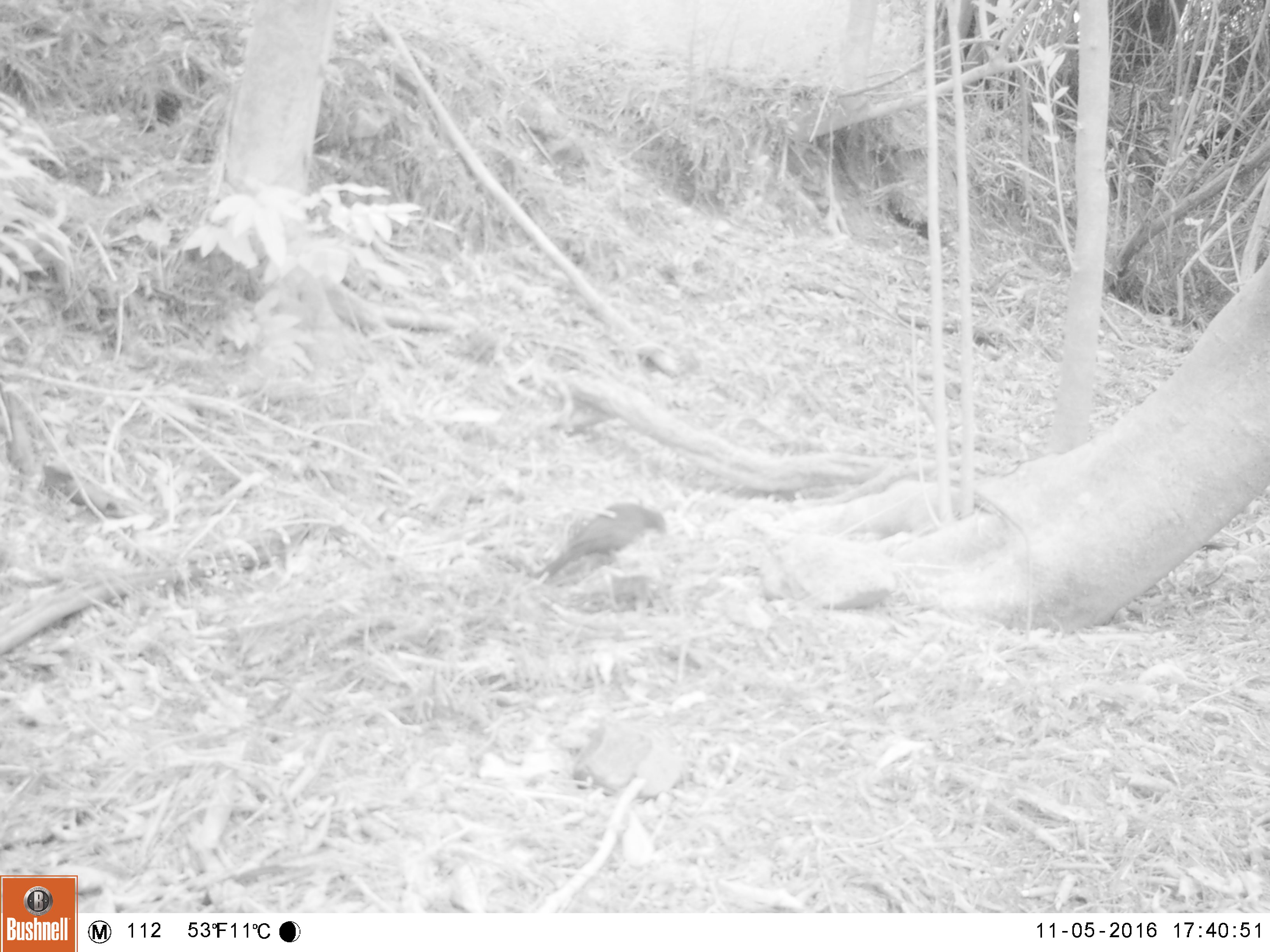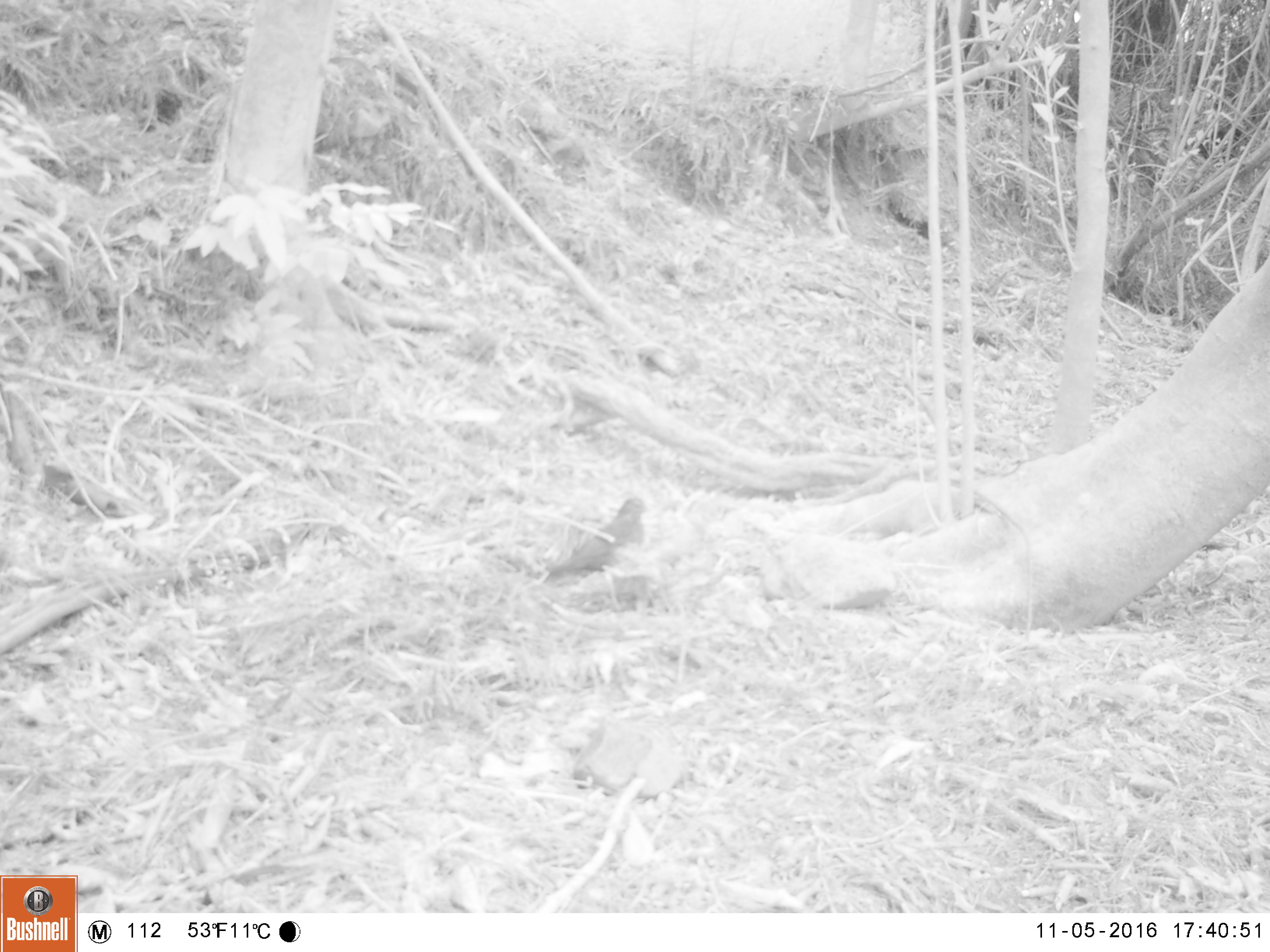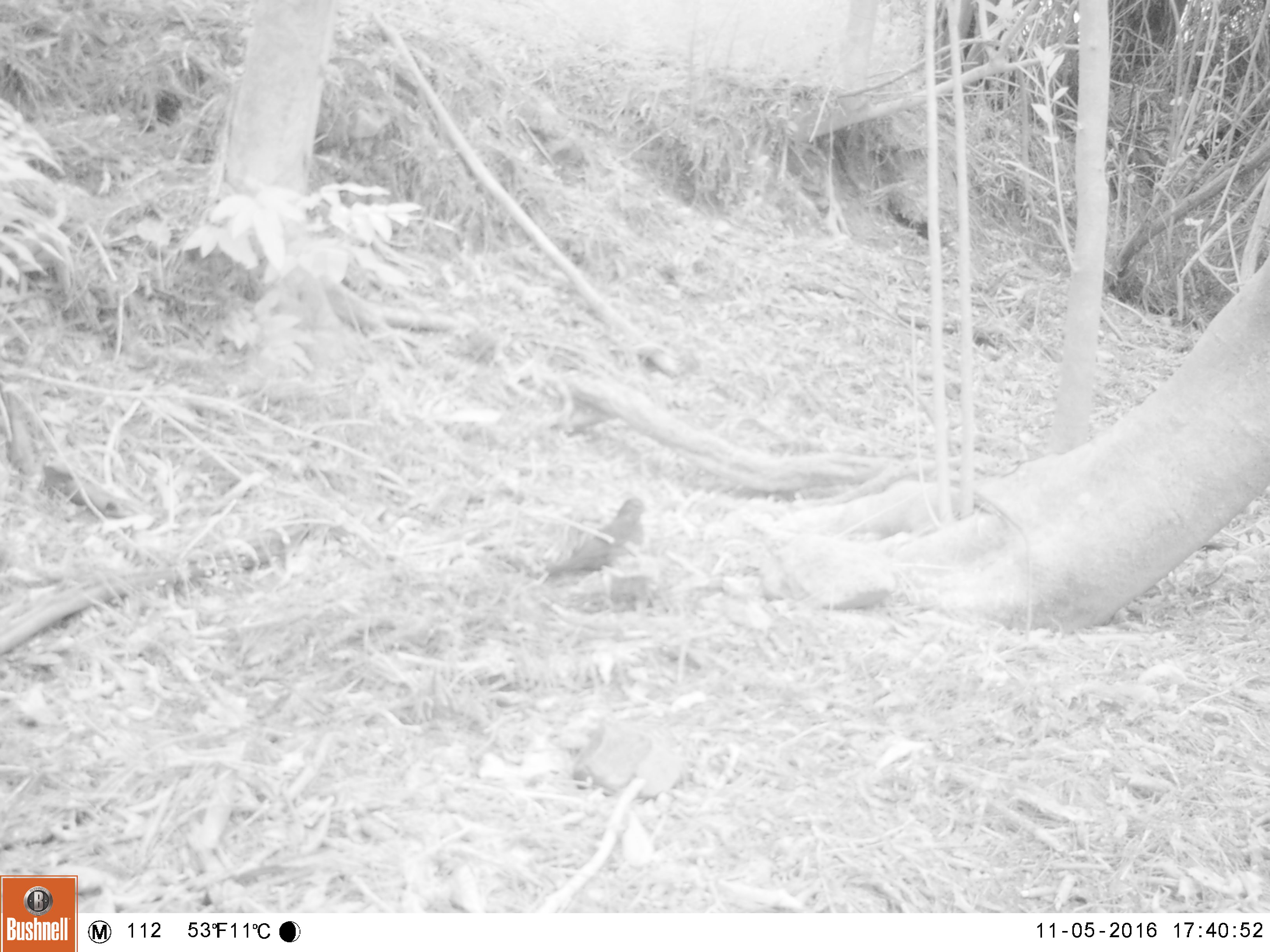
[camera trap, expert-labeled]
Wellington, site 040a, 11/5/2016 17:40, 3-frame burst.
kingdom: Animalia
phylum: Chordata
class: Aves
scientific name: Aves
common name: bird